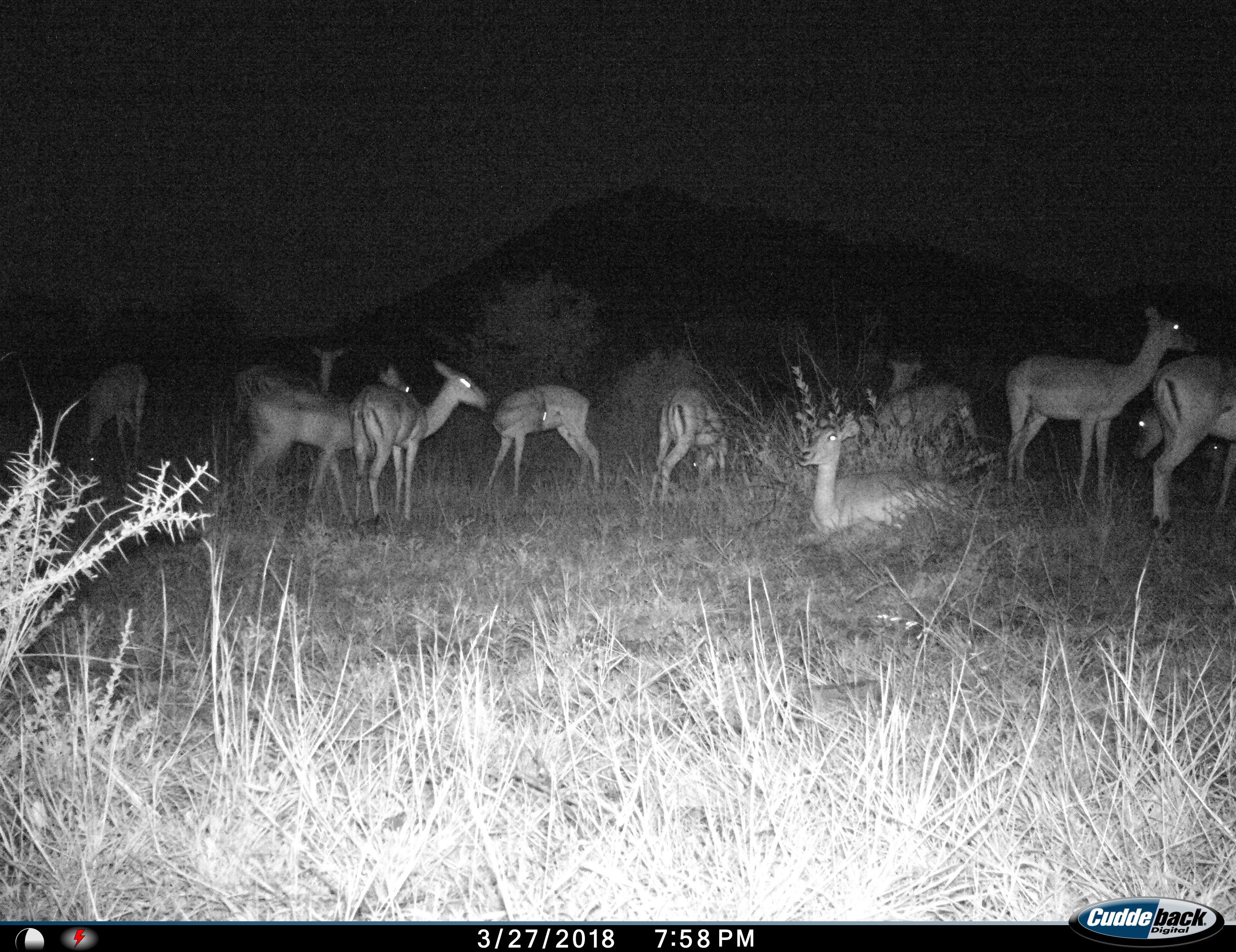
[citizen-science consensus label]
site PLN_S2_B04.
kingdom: Animalia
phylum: Chordata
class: Mammalia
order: Artiodactyla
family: Bovidae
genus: Aepyceros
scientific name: Aepyceros melampus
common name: impala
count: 11-50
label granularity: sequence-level